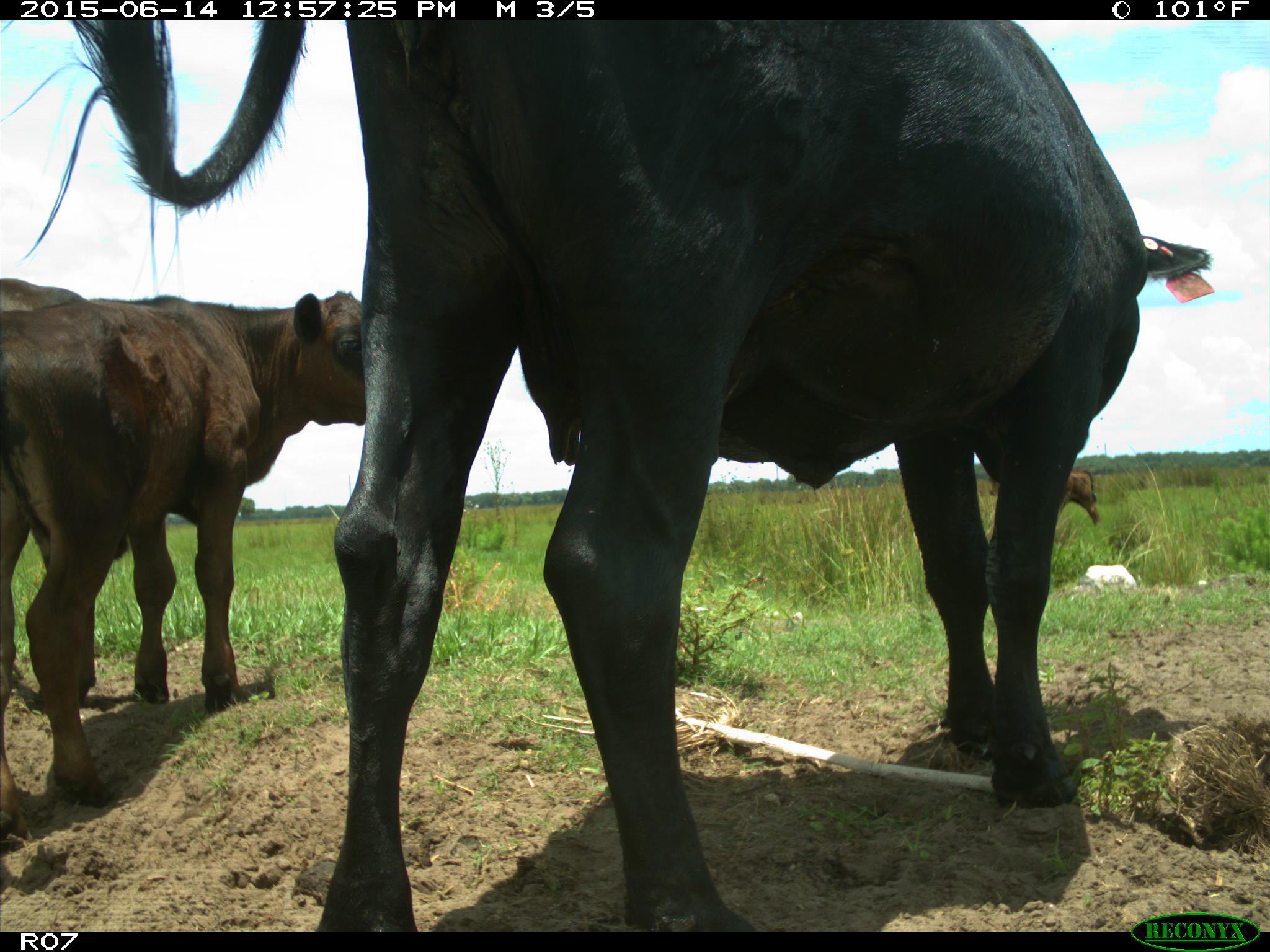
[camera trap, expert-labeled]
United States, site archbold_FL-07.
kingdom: Animalia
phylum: Chordata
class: Mammalia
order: Artiodactyla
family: Bovidae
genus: Bos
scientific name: Bos taurus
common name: domestic cow